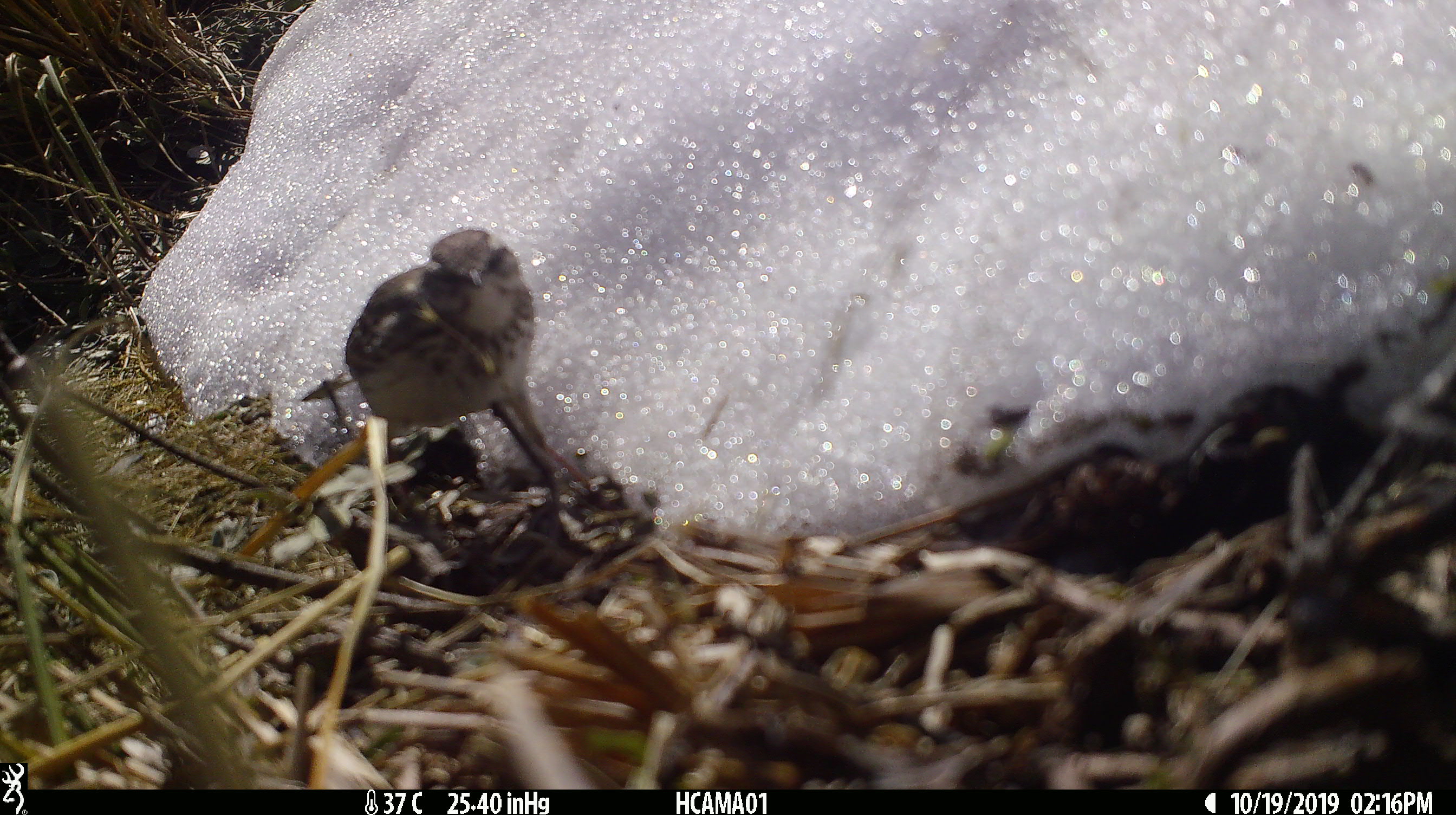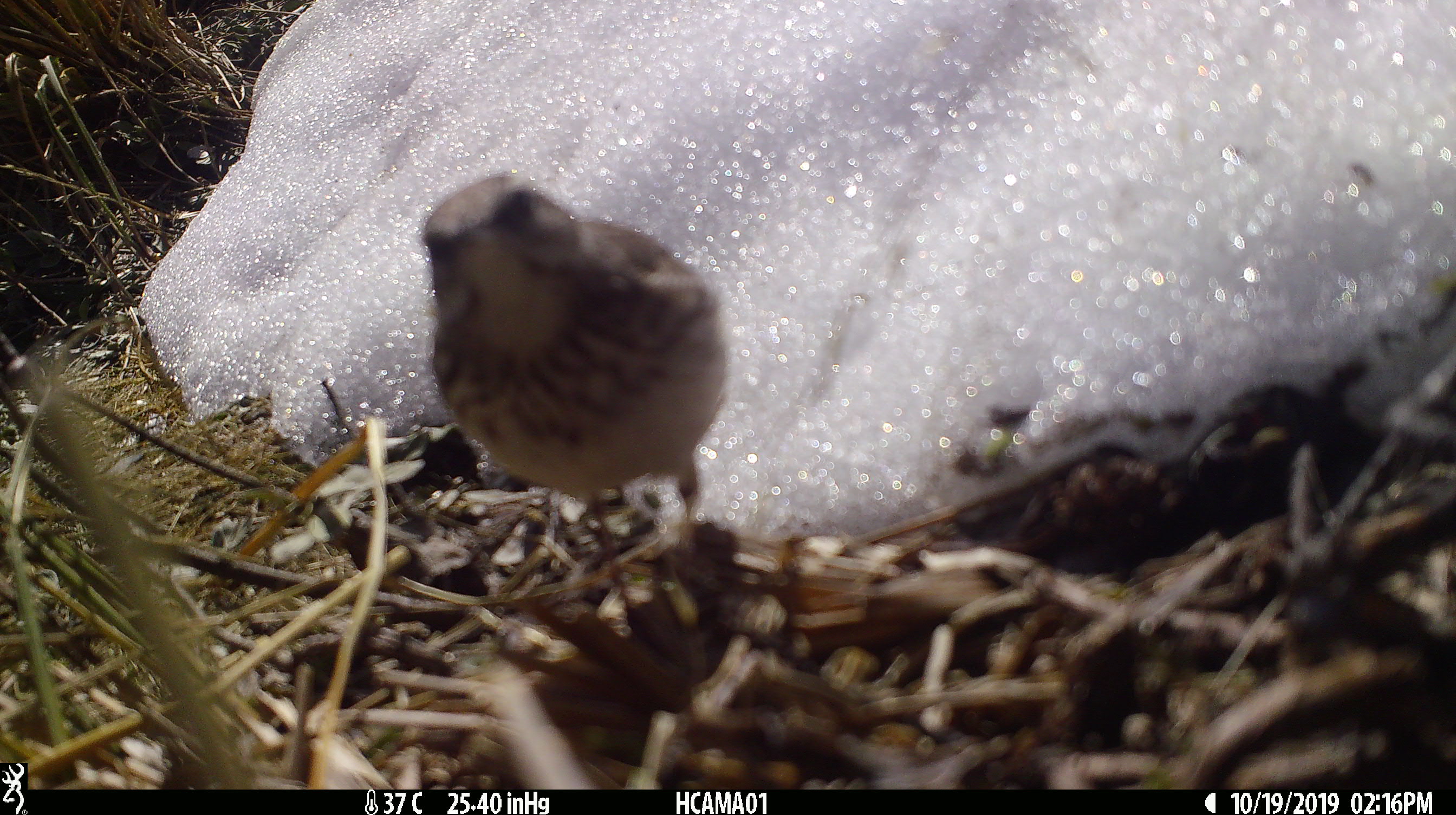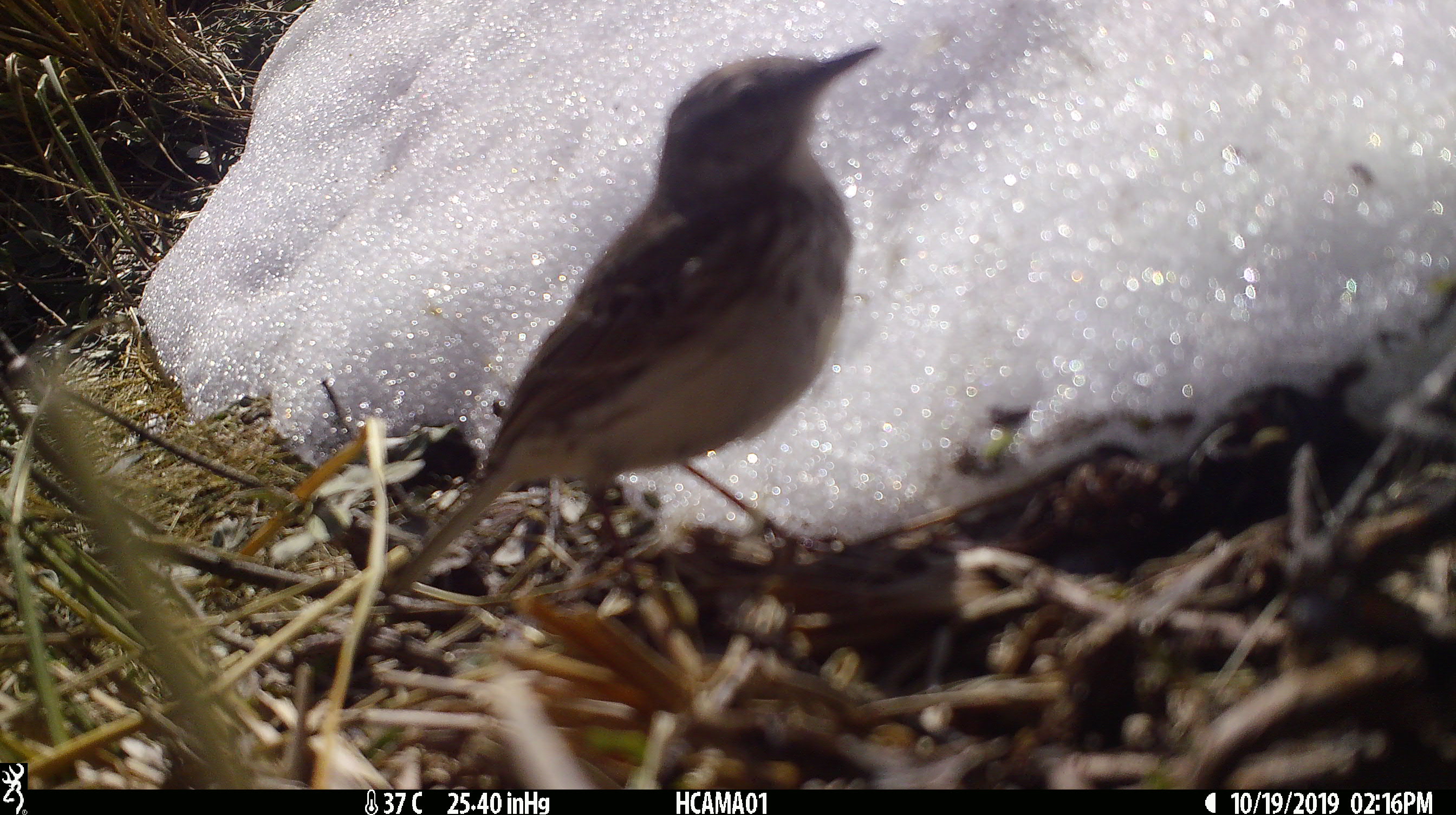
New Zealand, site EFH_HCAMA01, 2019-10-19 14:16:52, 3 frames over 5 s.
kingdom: Animalia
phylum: Chordata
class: Aves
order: Passeriformes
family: Motacillidae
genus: Anthus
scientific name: Anthus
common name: pipit